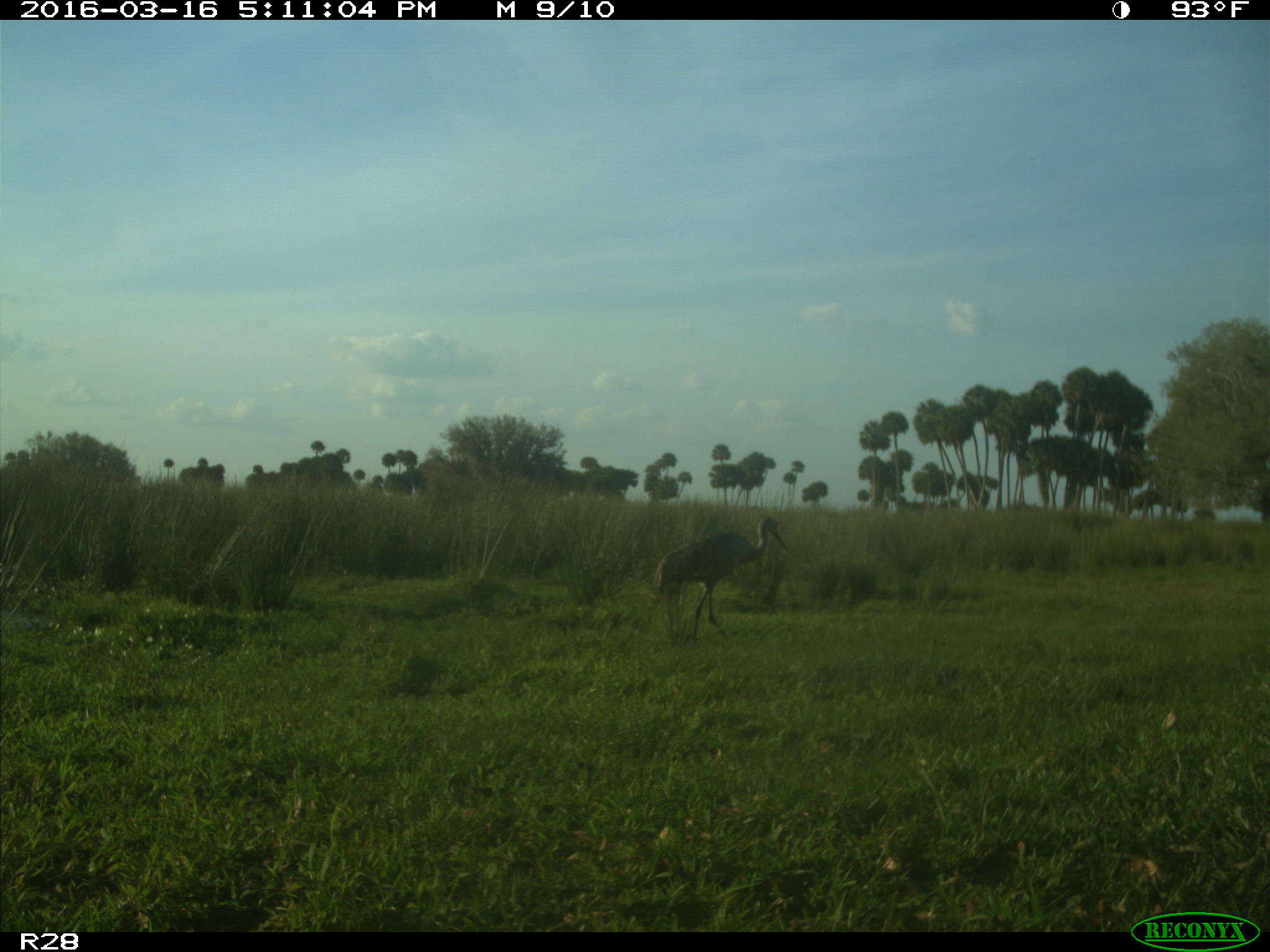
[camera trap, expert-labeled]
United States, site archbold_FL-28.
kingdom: Animalia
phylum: Chordata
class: Aves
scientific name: Aves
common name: birds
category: unidentified bird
Unidentified bird (birds) (Aves).